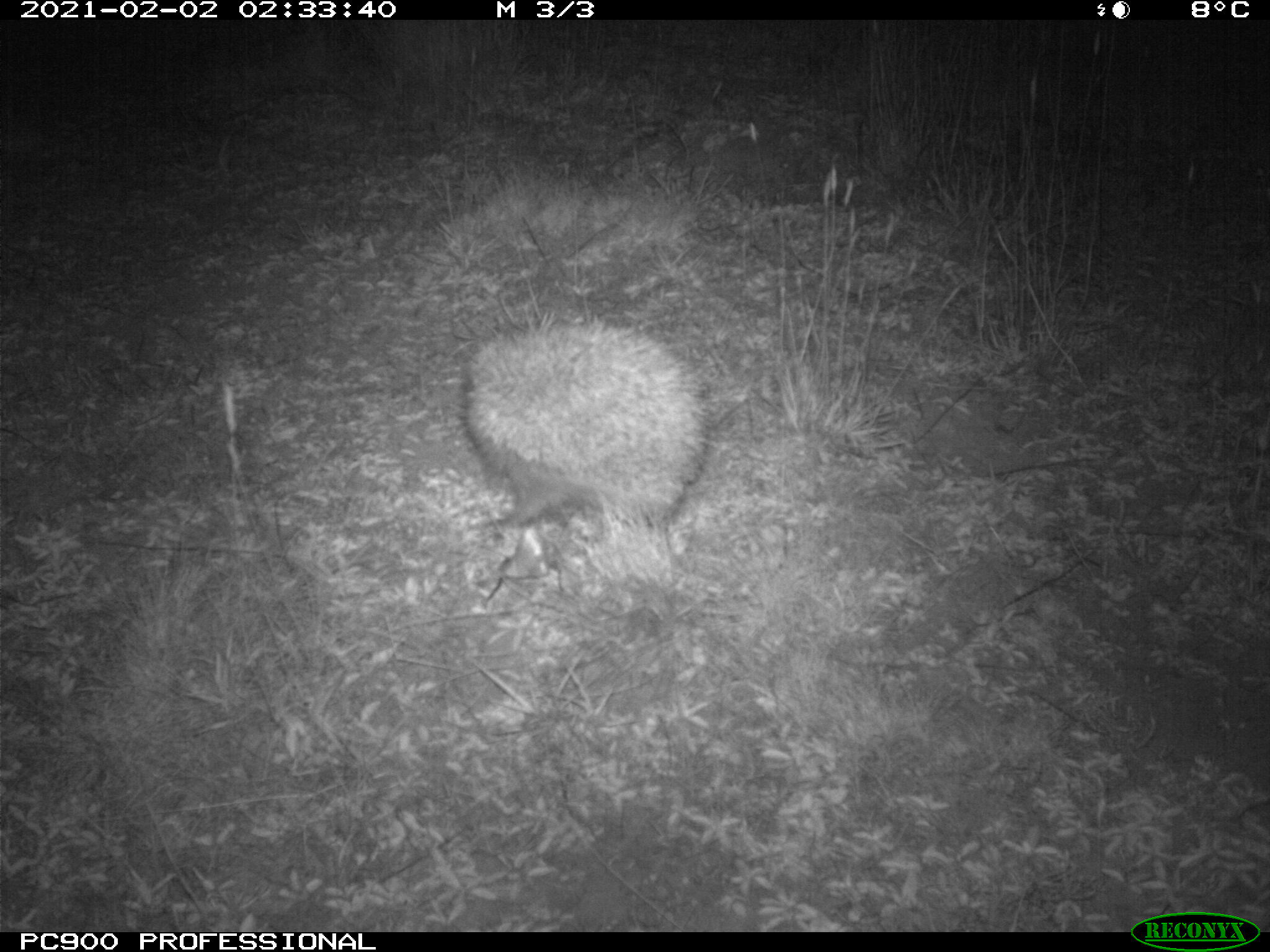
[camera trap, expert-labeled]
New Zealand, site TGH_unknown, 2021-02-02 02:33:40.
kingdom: Animalia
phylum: Chordata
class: Mammalia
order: Eulipotyphla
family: Erinaceidae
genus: Erinaceus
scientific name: Erinaceus europaeus europaeus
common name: european hedgehog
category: hedgehog